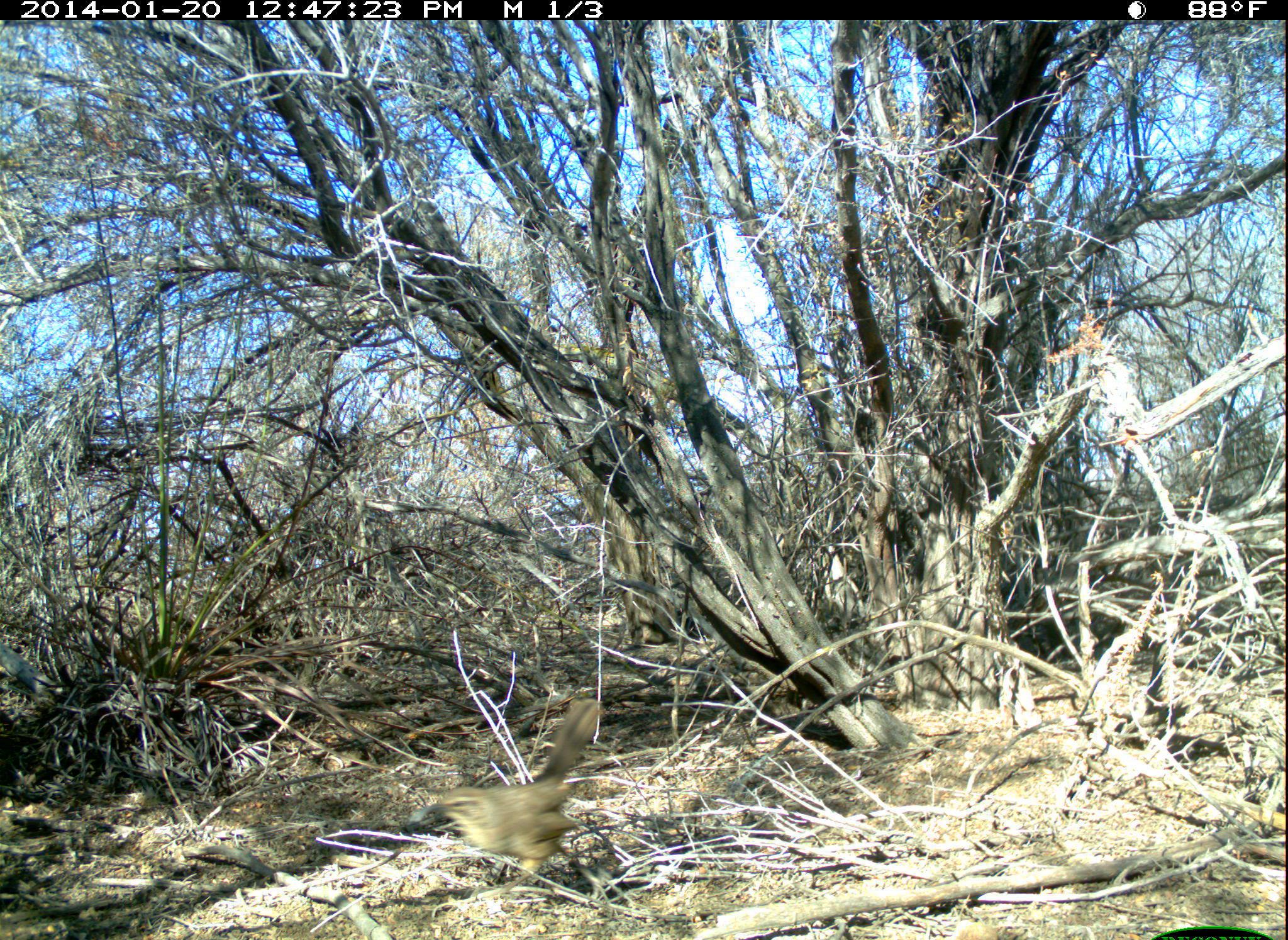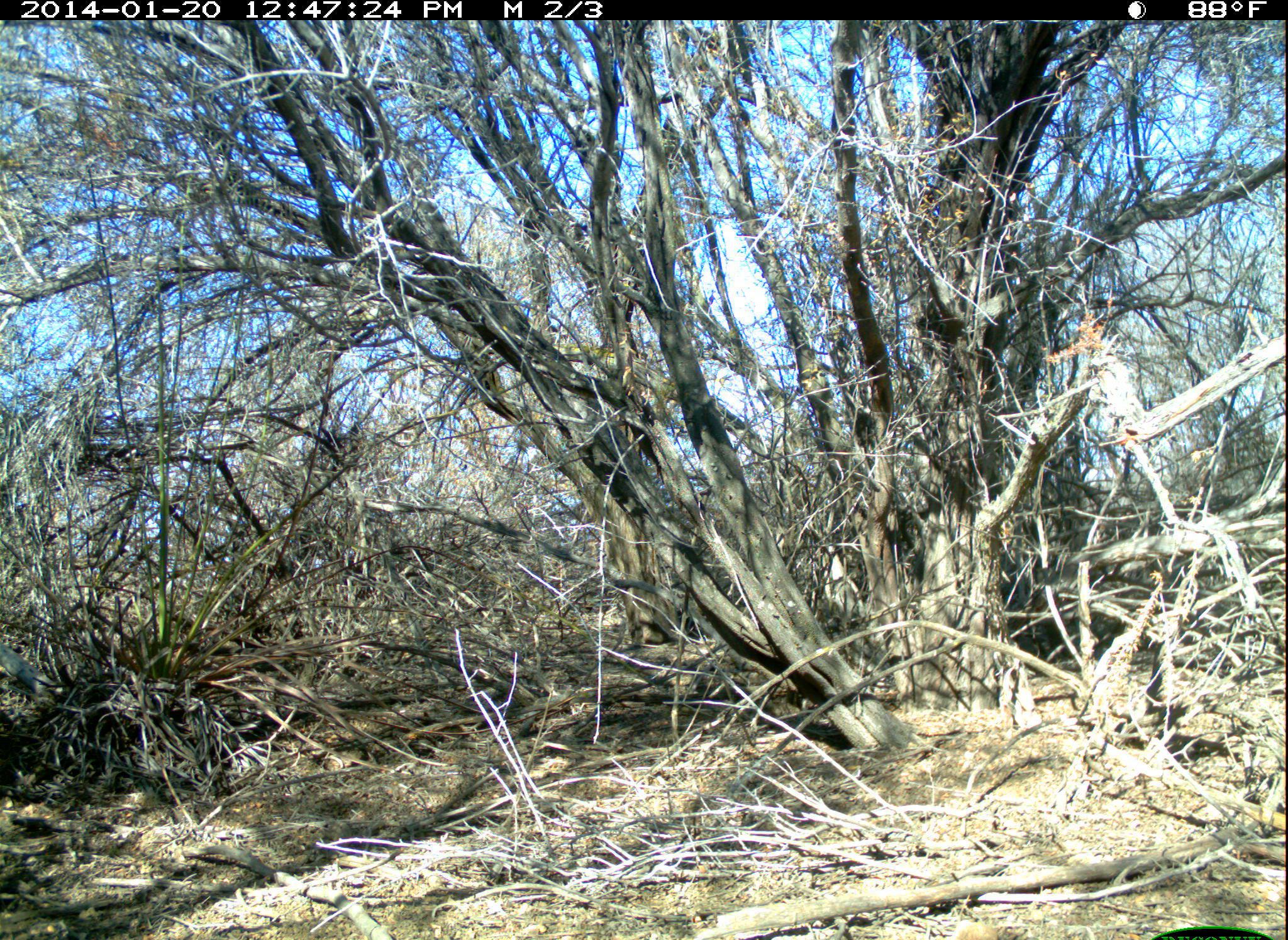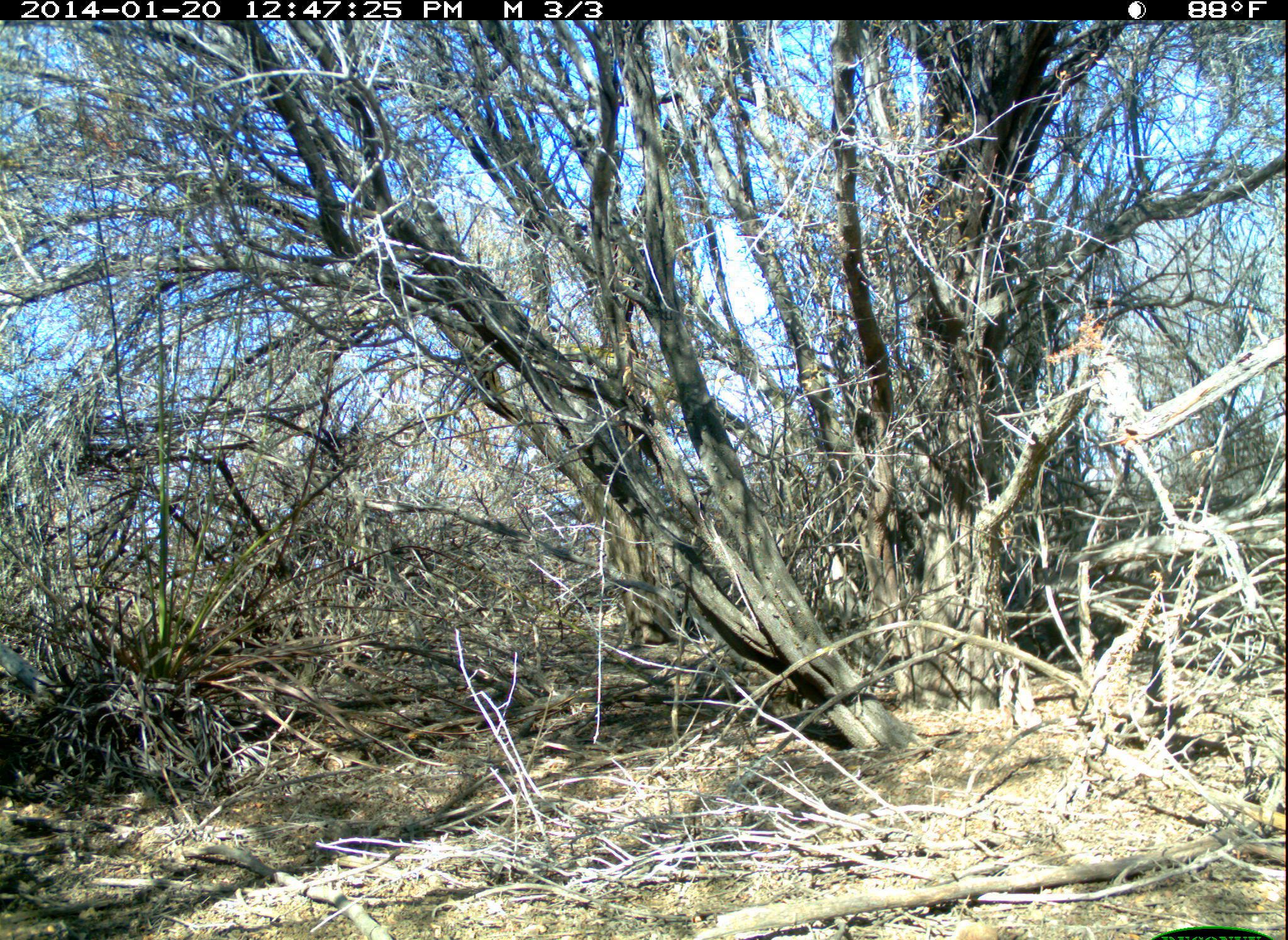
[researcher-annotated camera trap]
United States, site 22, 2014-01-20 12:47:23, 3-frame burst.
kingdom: Animalia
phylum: Chordata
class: Aves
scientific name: Aves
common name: bird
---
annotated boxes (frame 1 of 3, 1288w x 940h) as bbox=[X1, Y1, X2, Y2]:
bird: bbox=[404, 698, 607, 902]